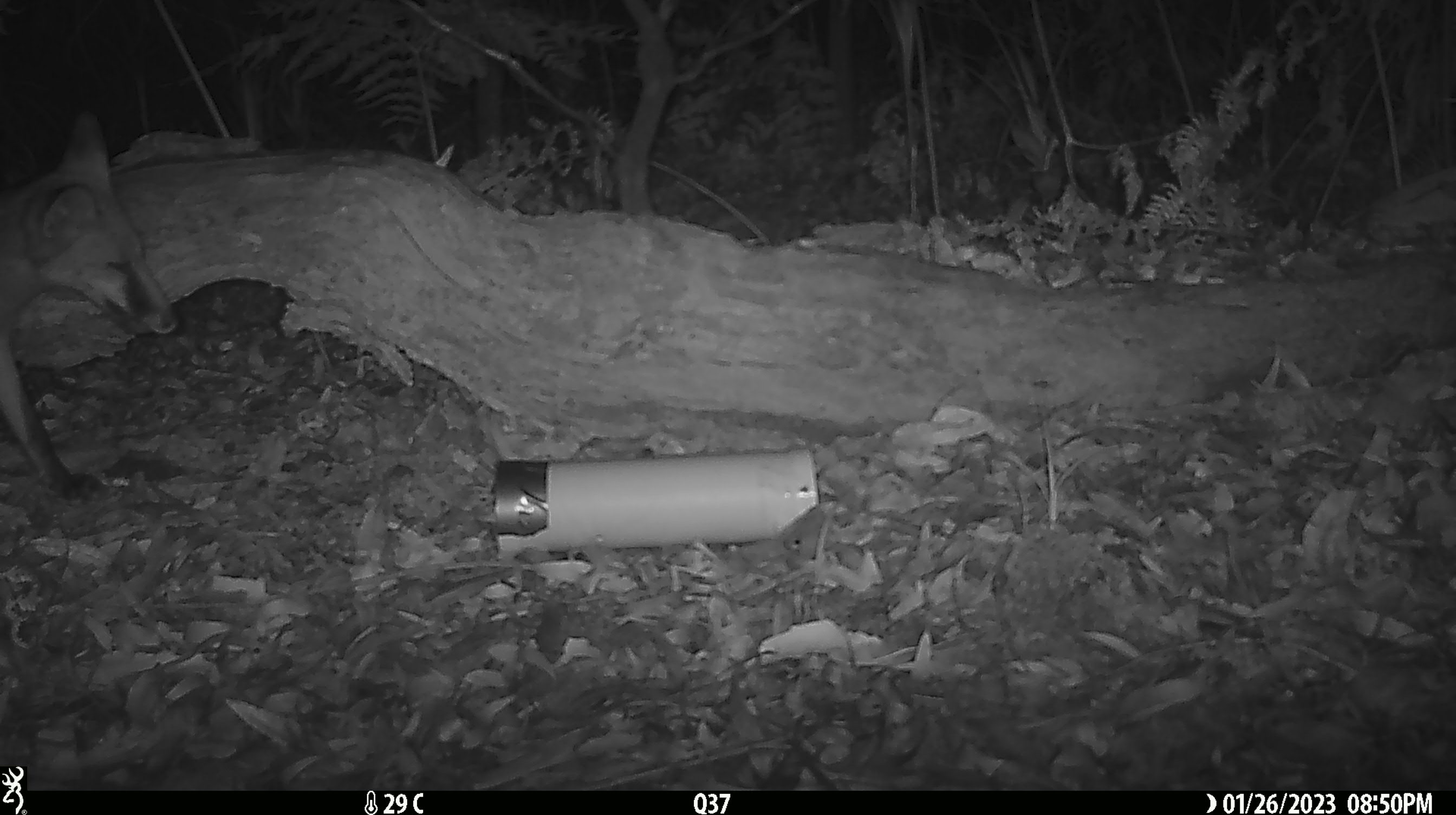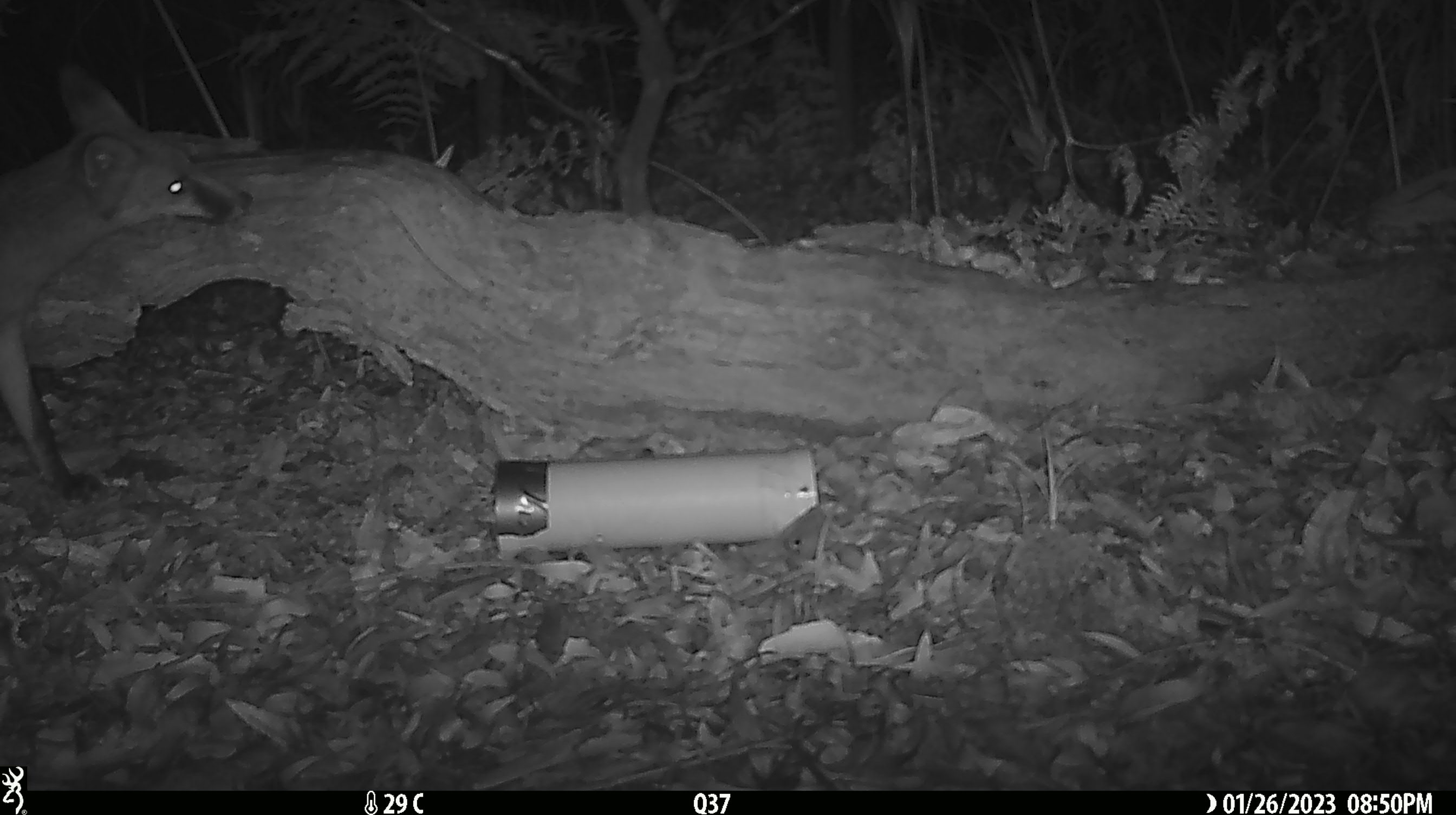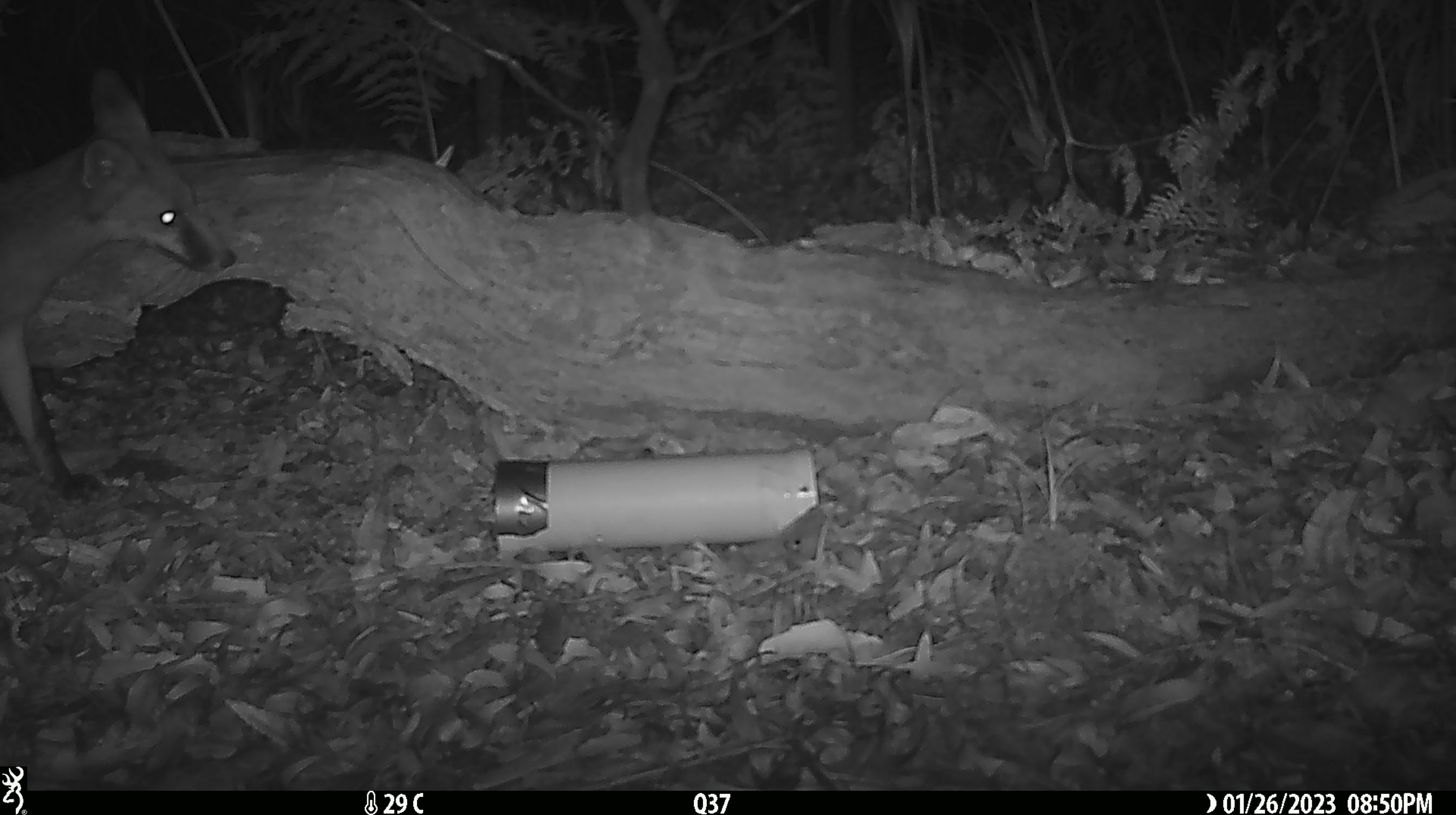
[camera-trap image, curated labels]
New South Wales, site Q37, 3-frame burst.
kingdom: Animalia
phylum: Chordata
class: Mammalia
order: Carnivora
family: Canidae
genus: Vulpes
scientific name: Vulpes vulpes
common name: red fox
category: fox